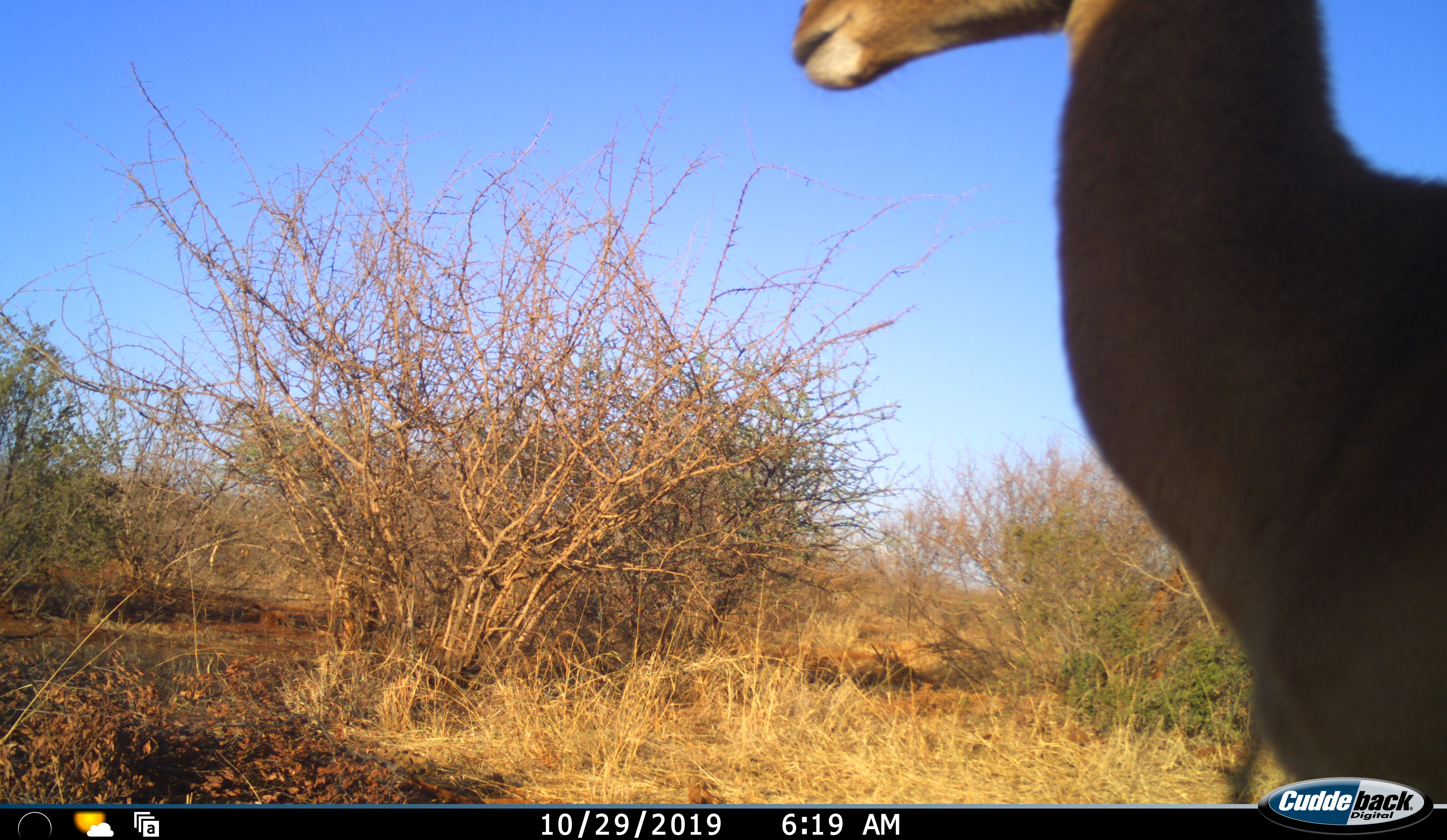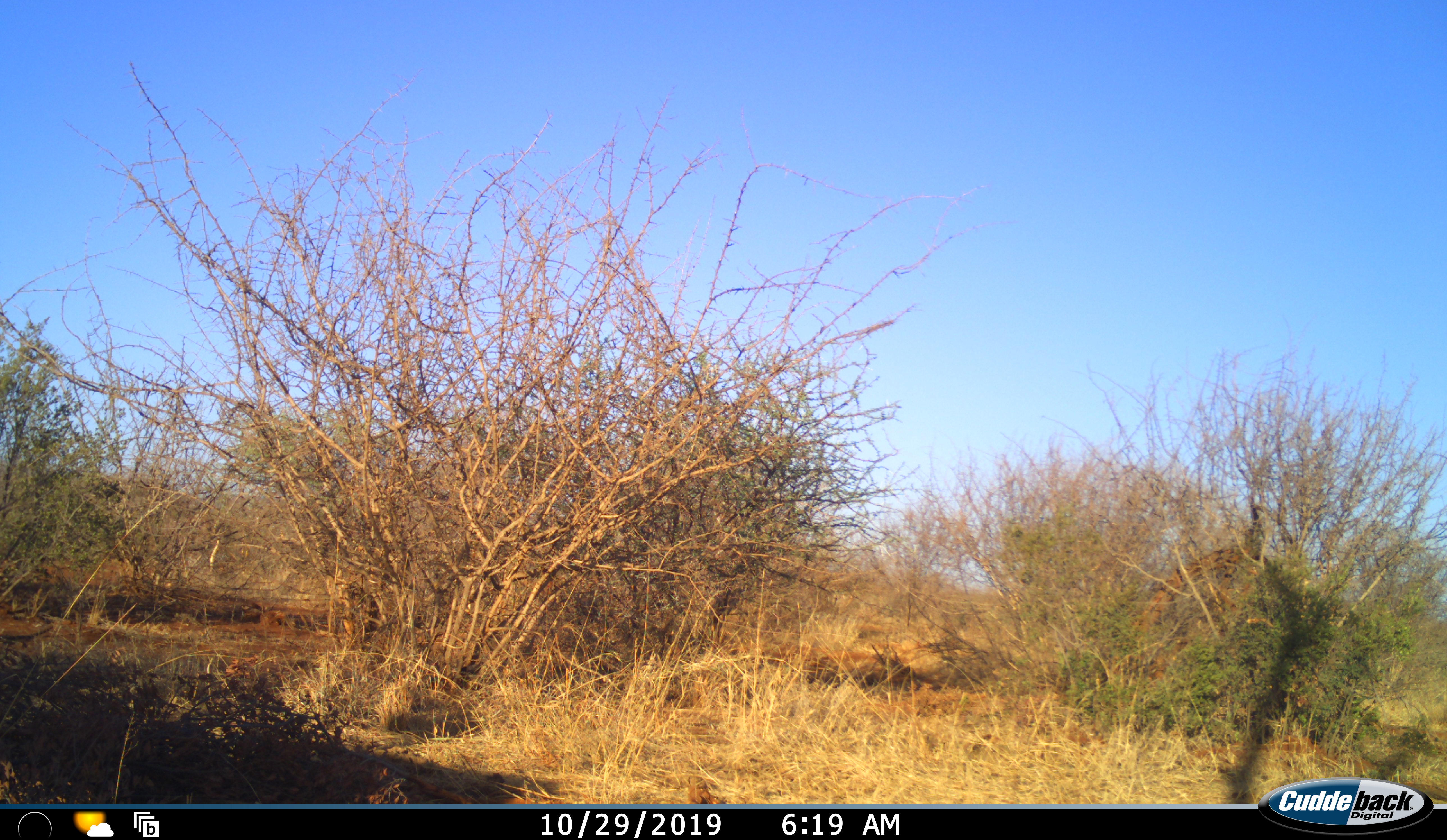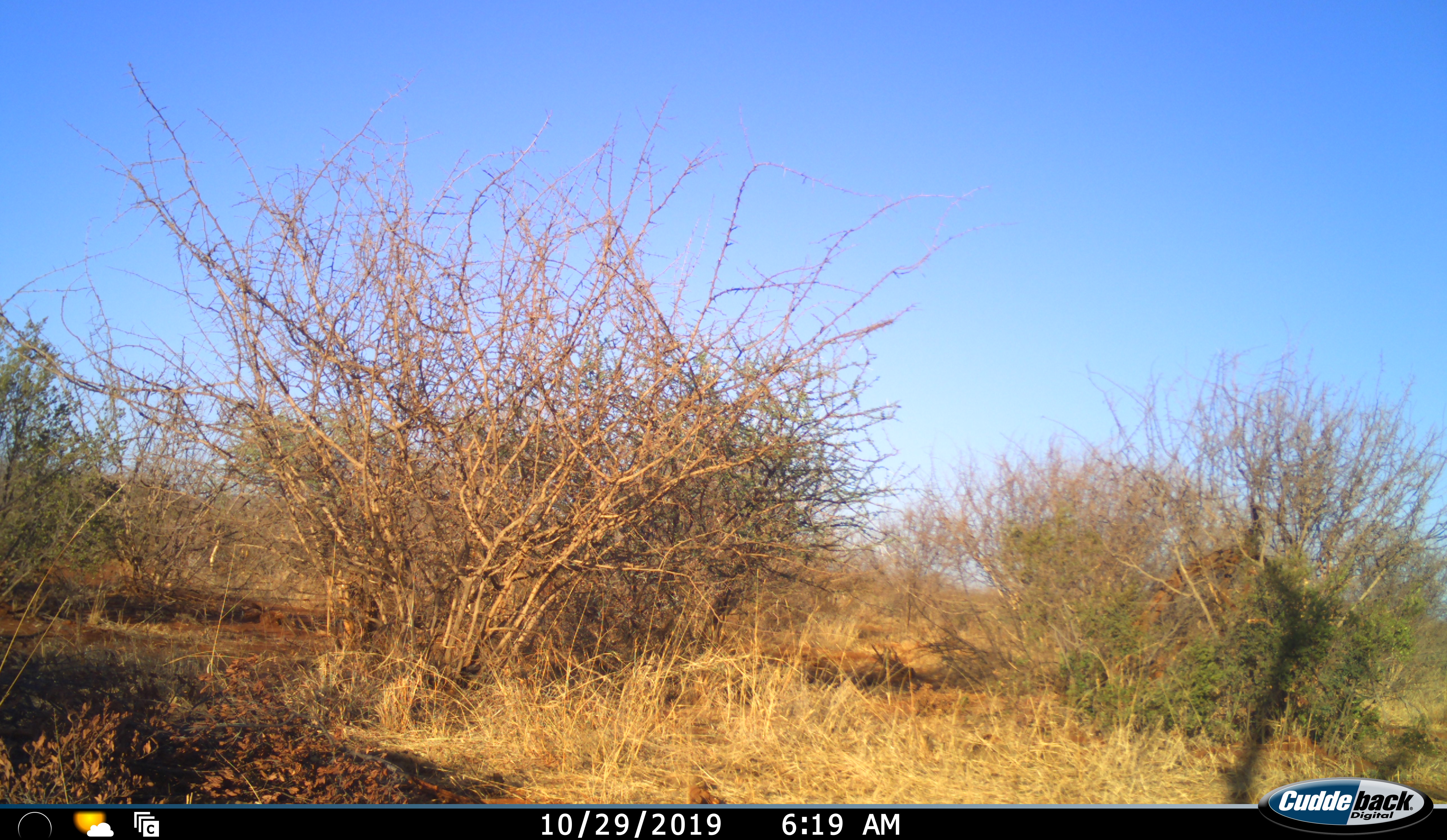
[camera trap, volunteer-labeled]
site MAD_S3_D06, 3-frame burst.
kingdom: Animalia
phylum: Chordata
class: Mammalia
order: Artiodactyla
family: Bovidae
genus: Aepyceros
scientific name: Aepyceros melampus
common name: impala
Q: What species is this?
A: Impala (Aepyceros melampus).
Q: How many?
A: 1.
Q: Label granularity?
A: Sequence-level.